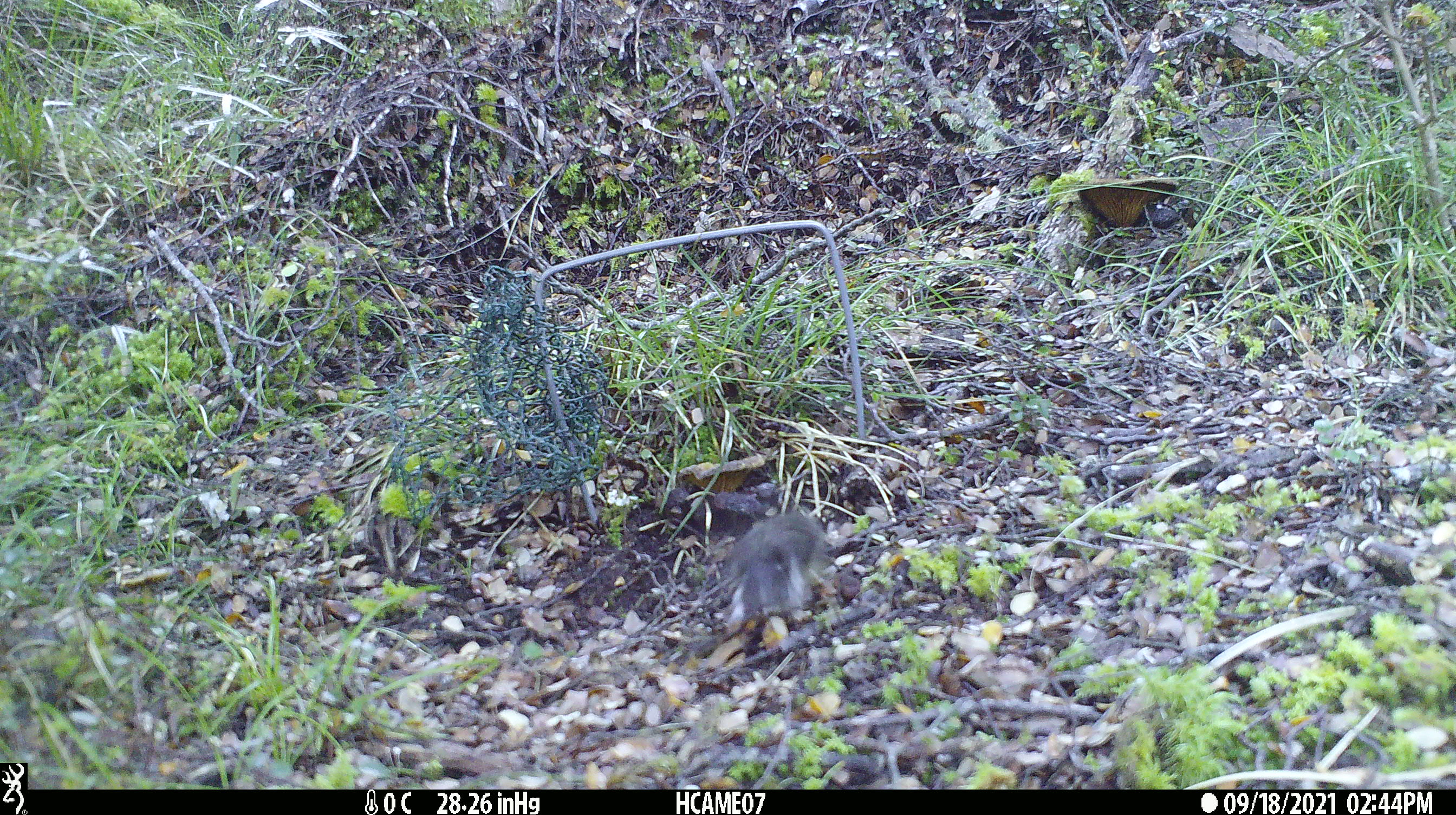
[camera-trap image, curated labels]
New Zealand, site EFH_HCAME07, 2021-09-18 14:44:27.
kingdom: Animalia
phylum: Chordata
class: Aves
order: Passeriformes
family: Petroicidae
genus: Petroica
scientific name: Petroica macrocephala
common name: tomtit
Tomtit (Petroica macrocephala).